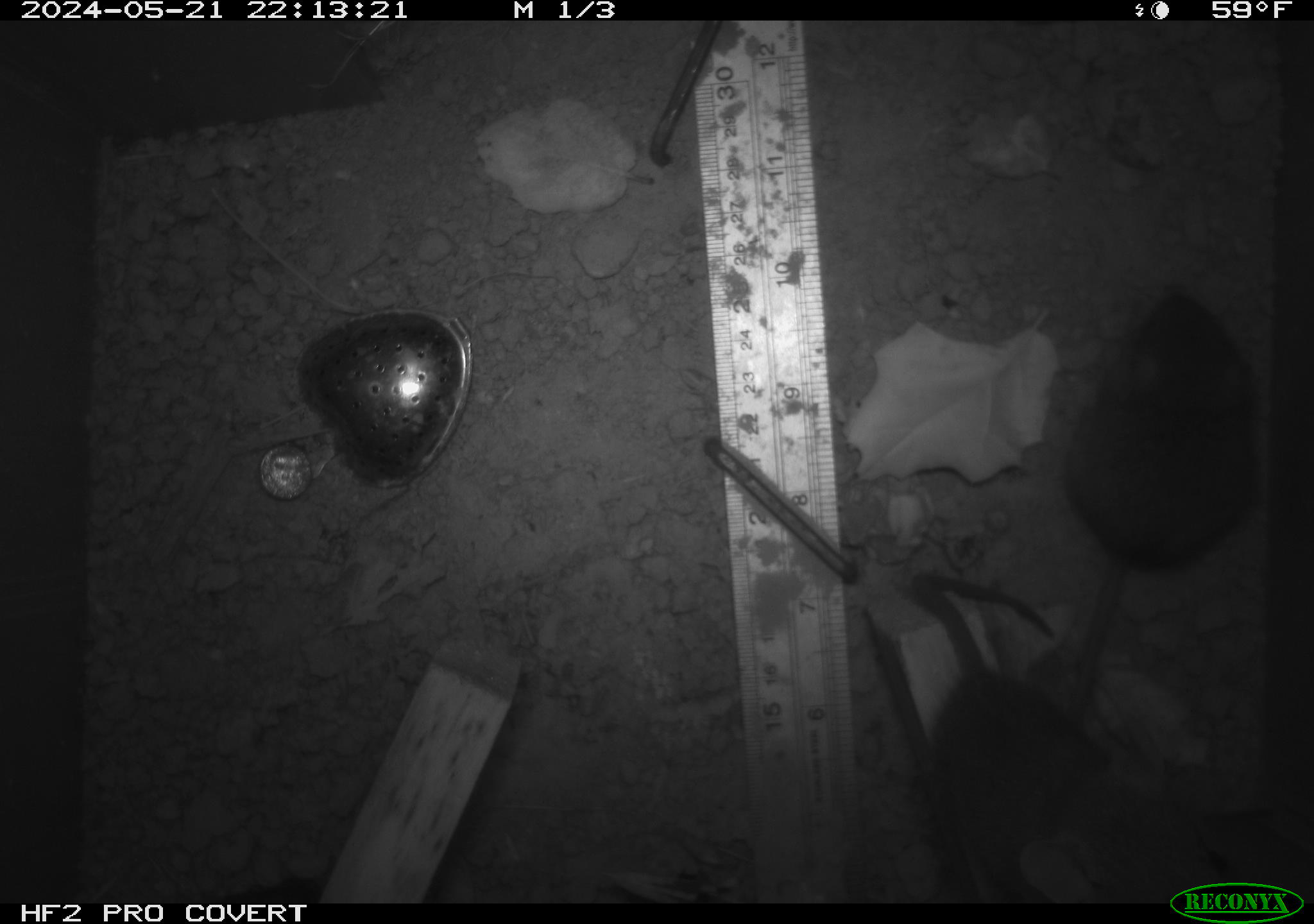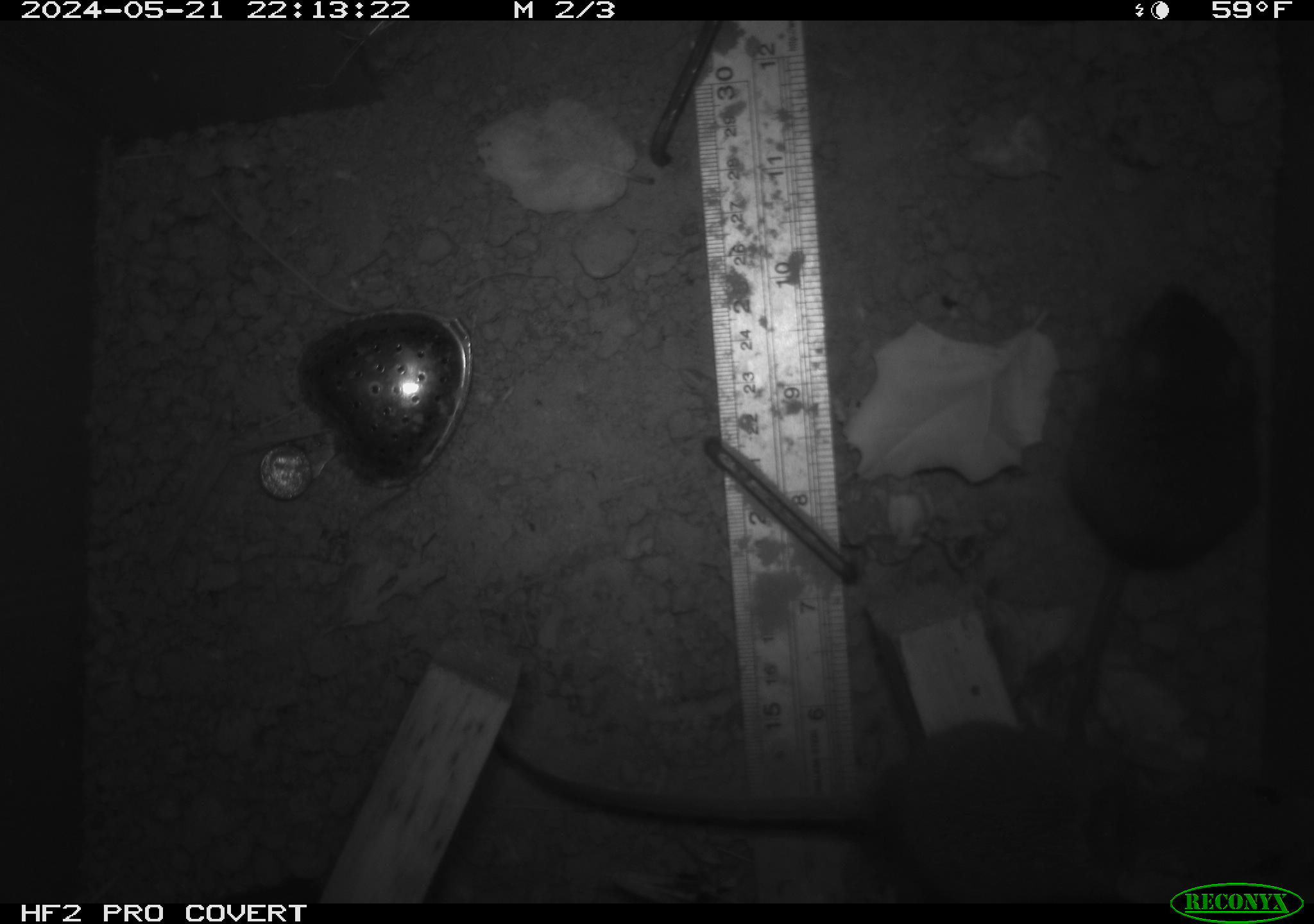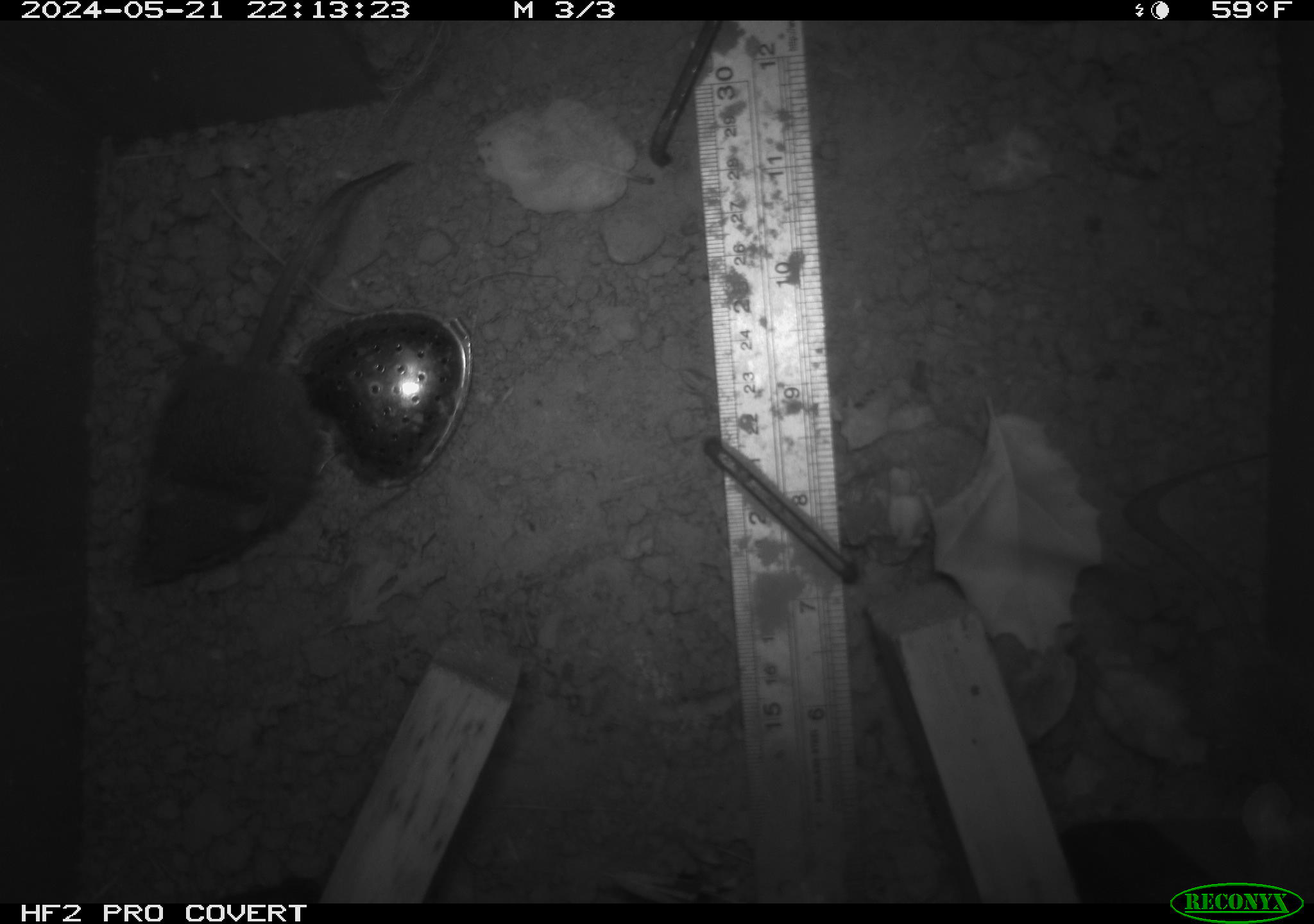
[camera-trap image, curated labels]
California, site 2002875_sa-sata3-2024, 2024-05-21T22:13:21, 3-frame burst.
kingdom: Animalia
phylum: Chordata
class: Mammalia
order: Rodentia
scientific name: Rodentia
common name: rodent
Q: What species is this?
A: Rodent (Rodentia).